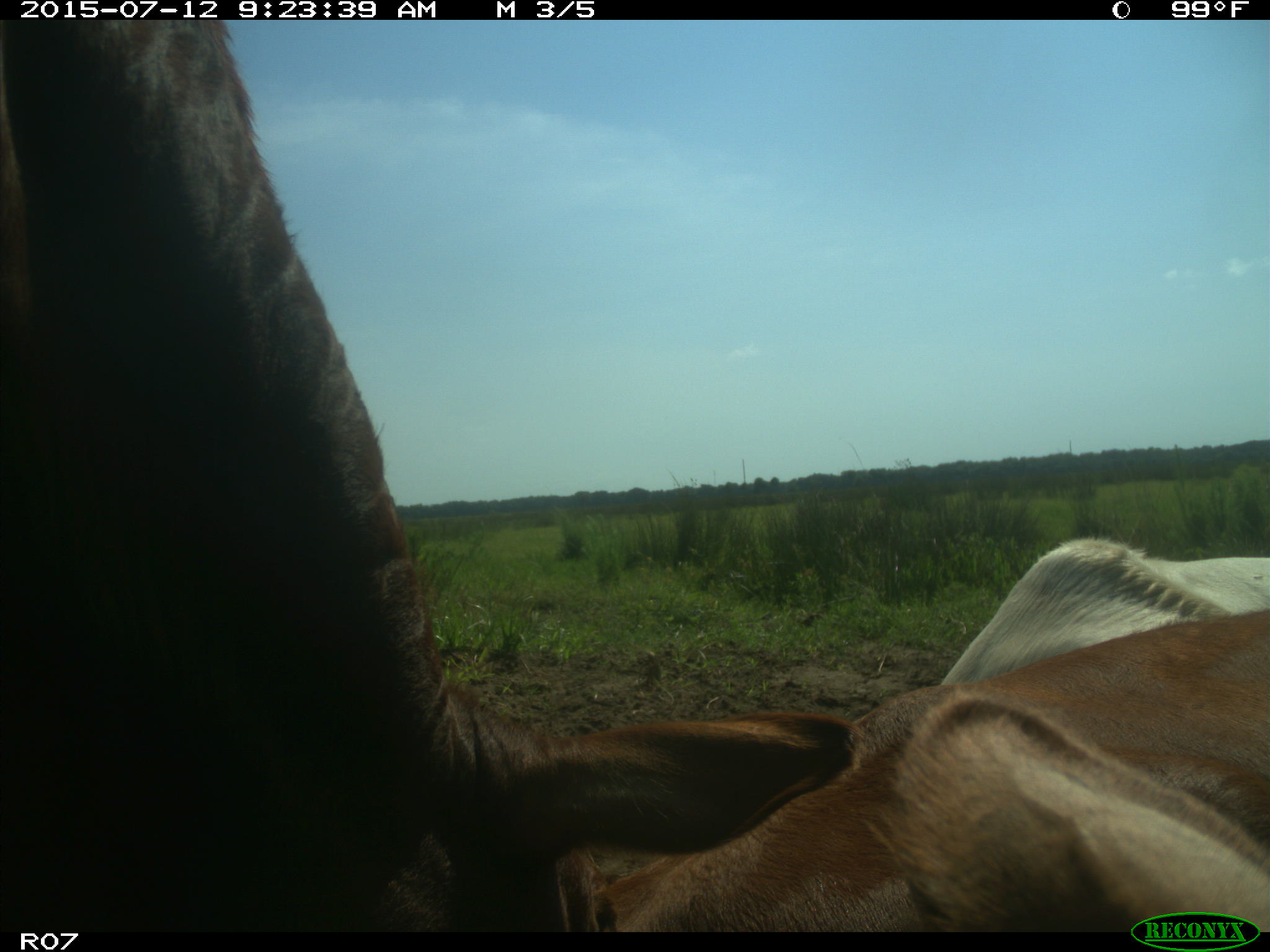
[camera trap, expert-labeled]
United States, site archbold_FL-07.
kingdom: Animalia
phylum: Chordata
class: Mammalia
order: Artiodactyla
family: Bovidae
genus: Bos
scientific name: Bos taurus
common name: domestic cow